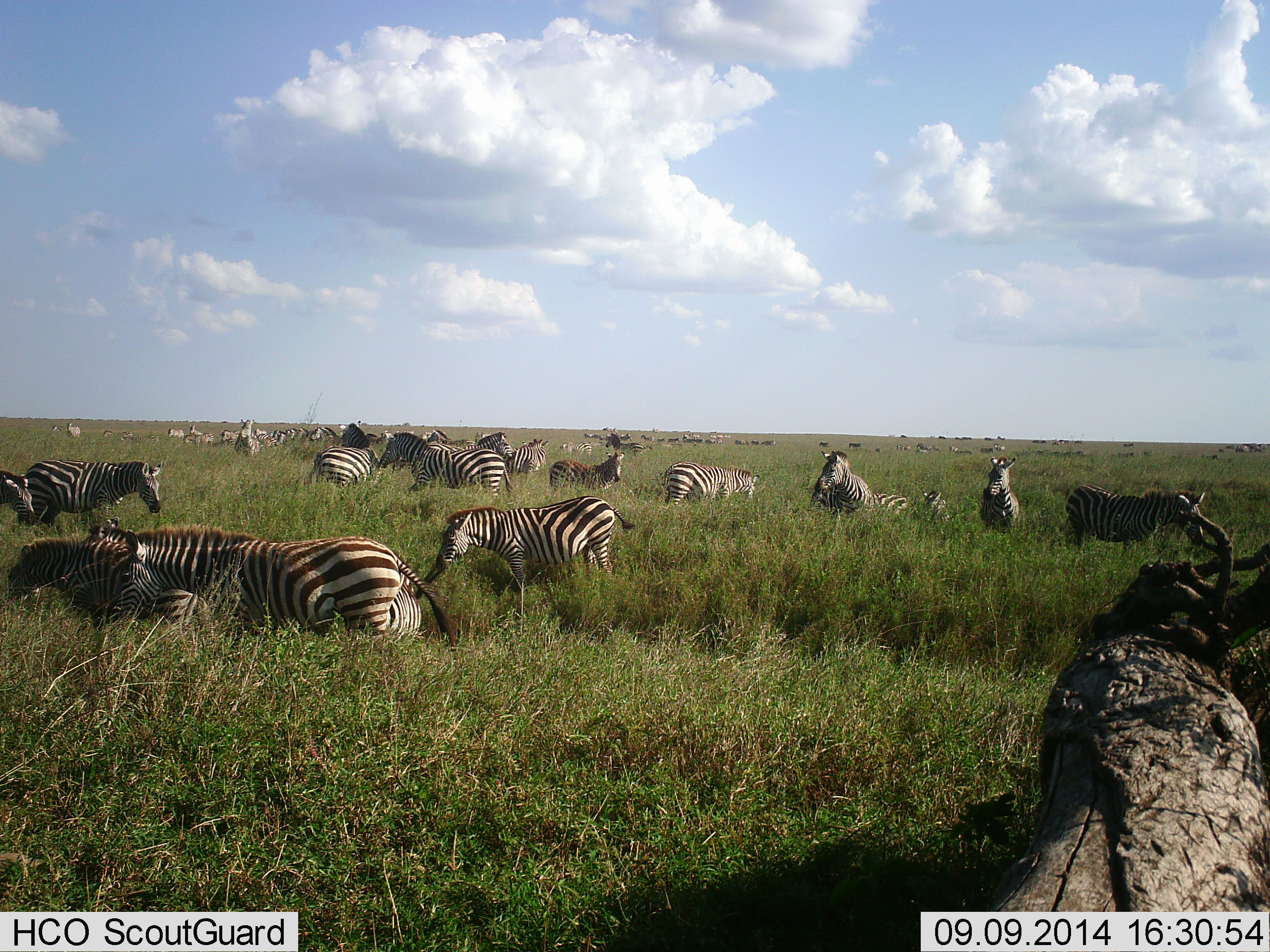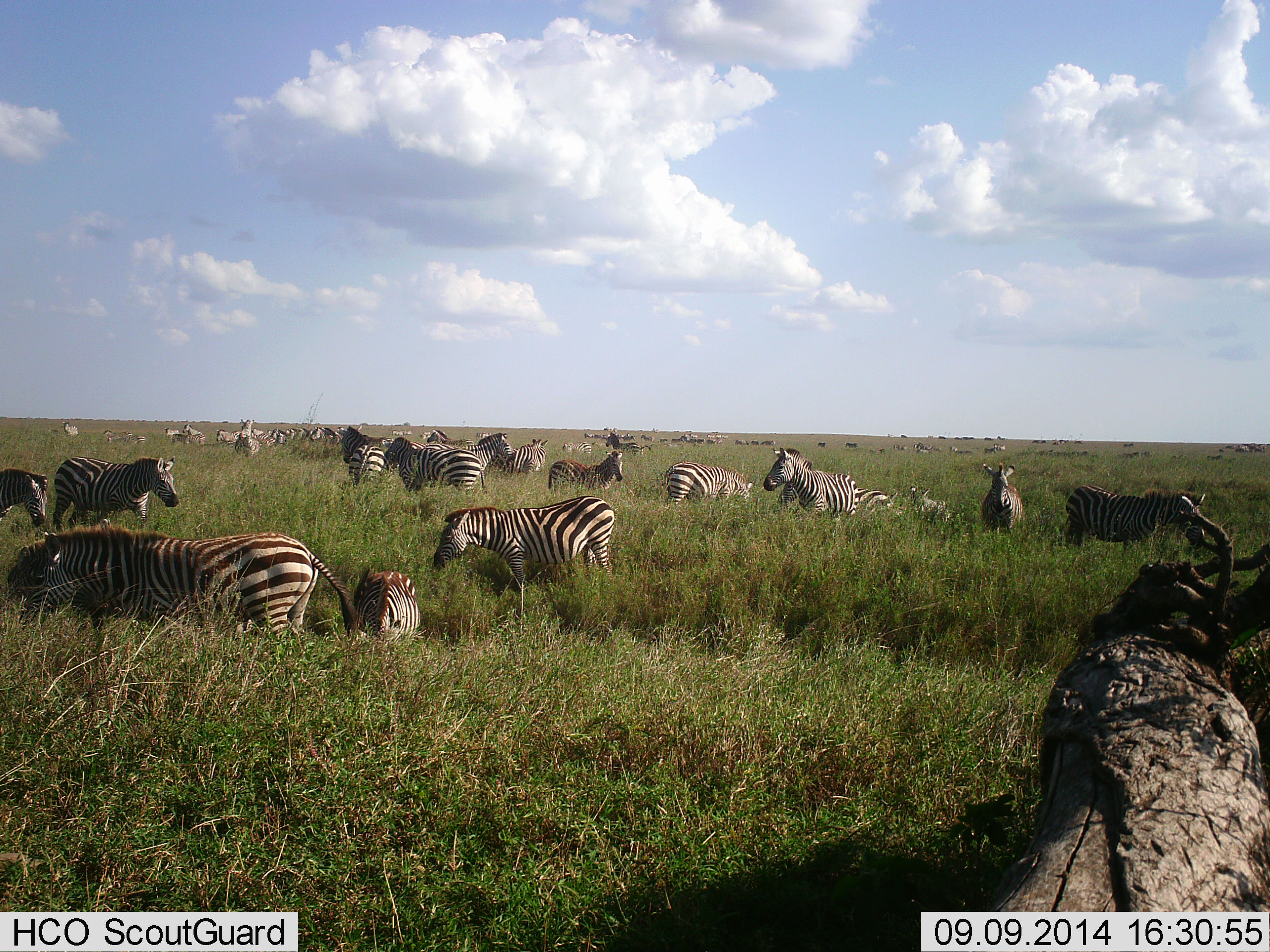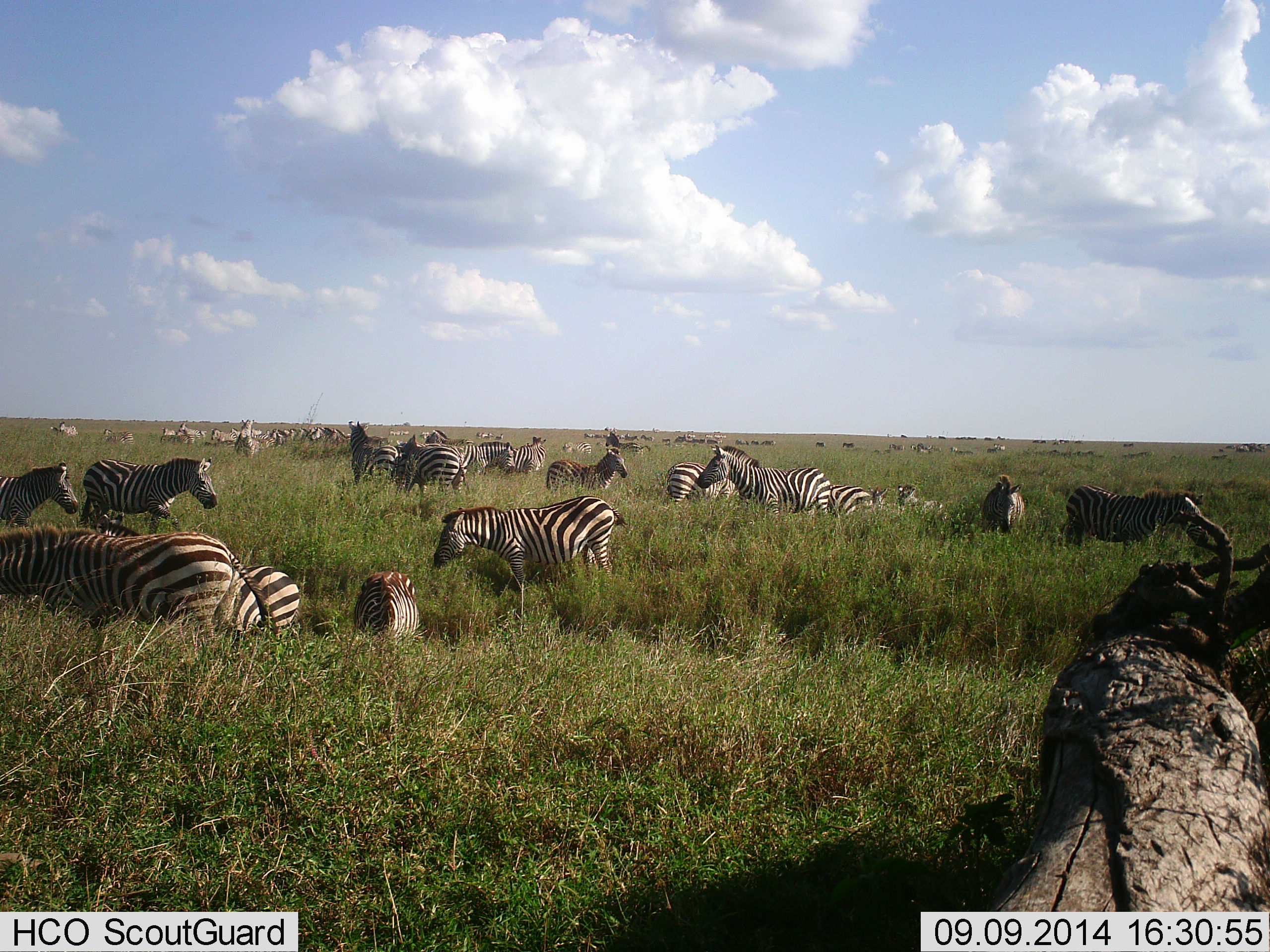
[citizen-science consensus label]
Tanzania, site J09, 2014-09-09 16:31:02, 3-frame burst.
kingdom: Animalia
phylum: Chordata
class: Mammalia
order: Perissodactyla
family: Equidae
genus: Equus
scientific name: Equus quagga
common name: plains zebra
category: zebra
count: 51+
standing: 70%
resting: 20%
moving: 70%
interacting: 20%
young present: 20%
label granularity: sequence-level